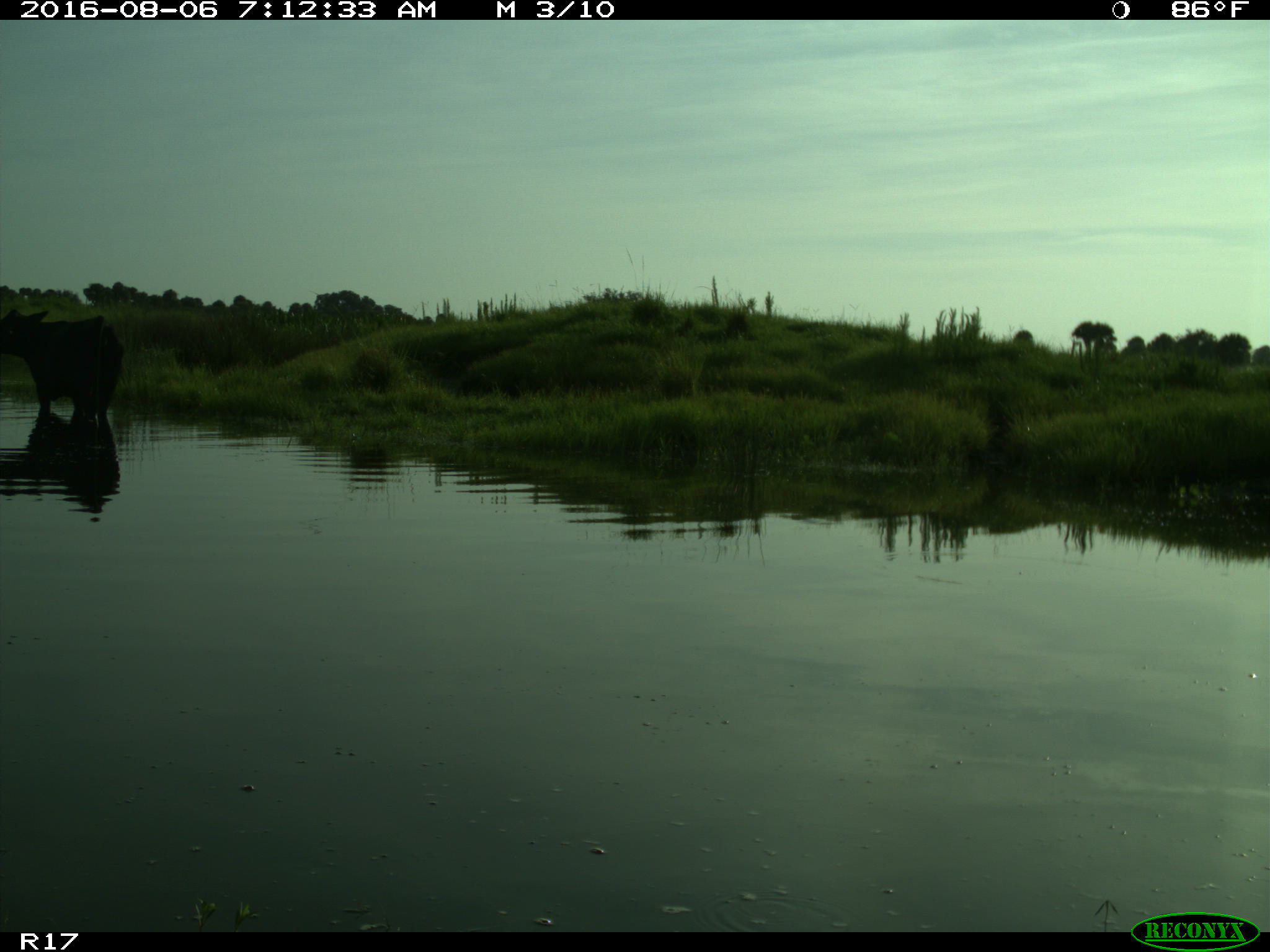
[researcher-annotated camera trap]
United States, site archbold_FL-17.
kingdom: Animalia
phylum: Chordata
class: Mammalia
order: Artiodactyla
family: Bovidae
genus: Bos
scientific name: Bos taurus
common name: domestic cow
Bos taurus (domestic cow).